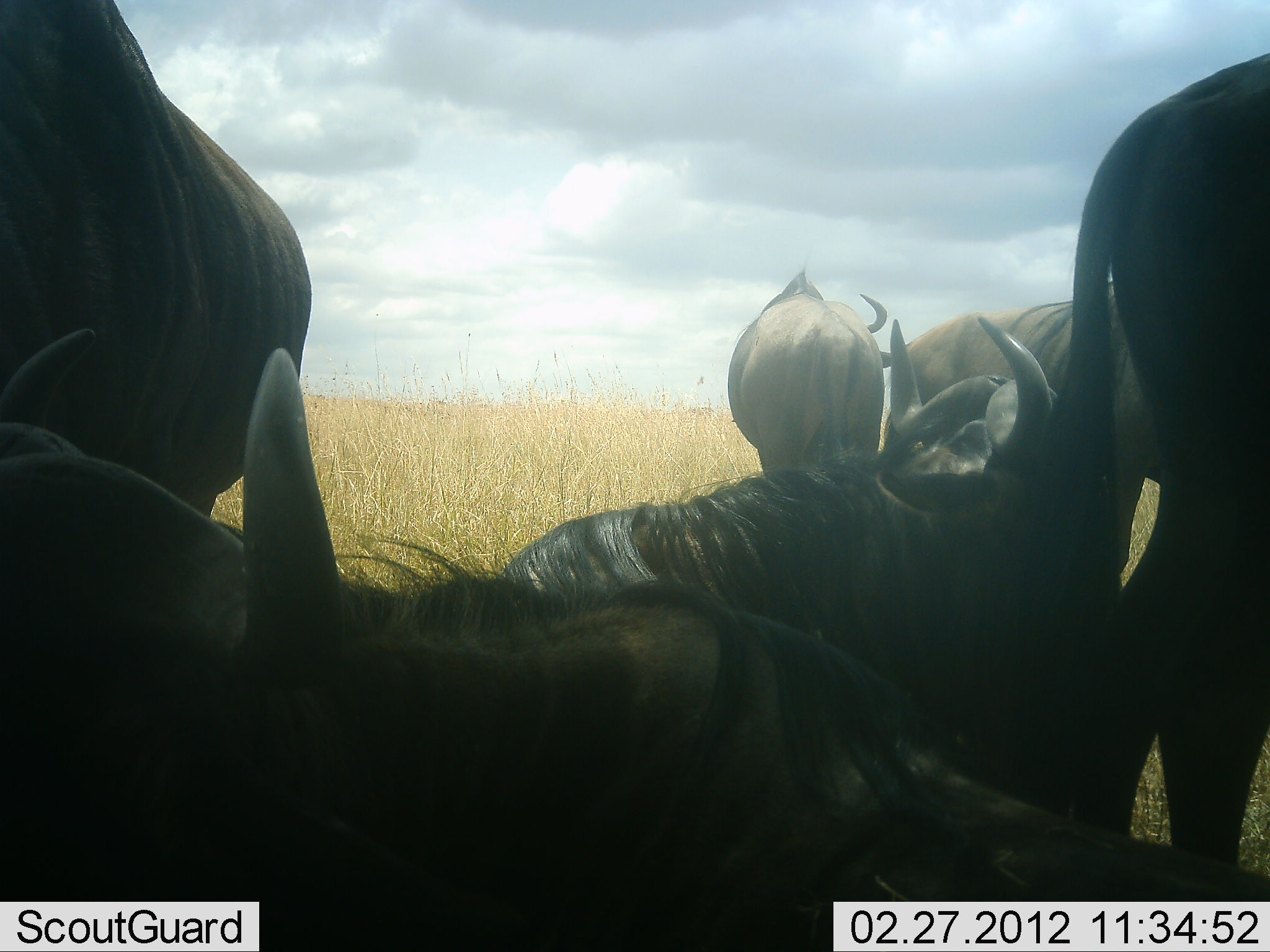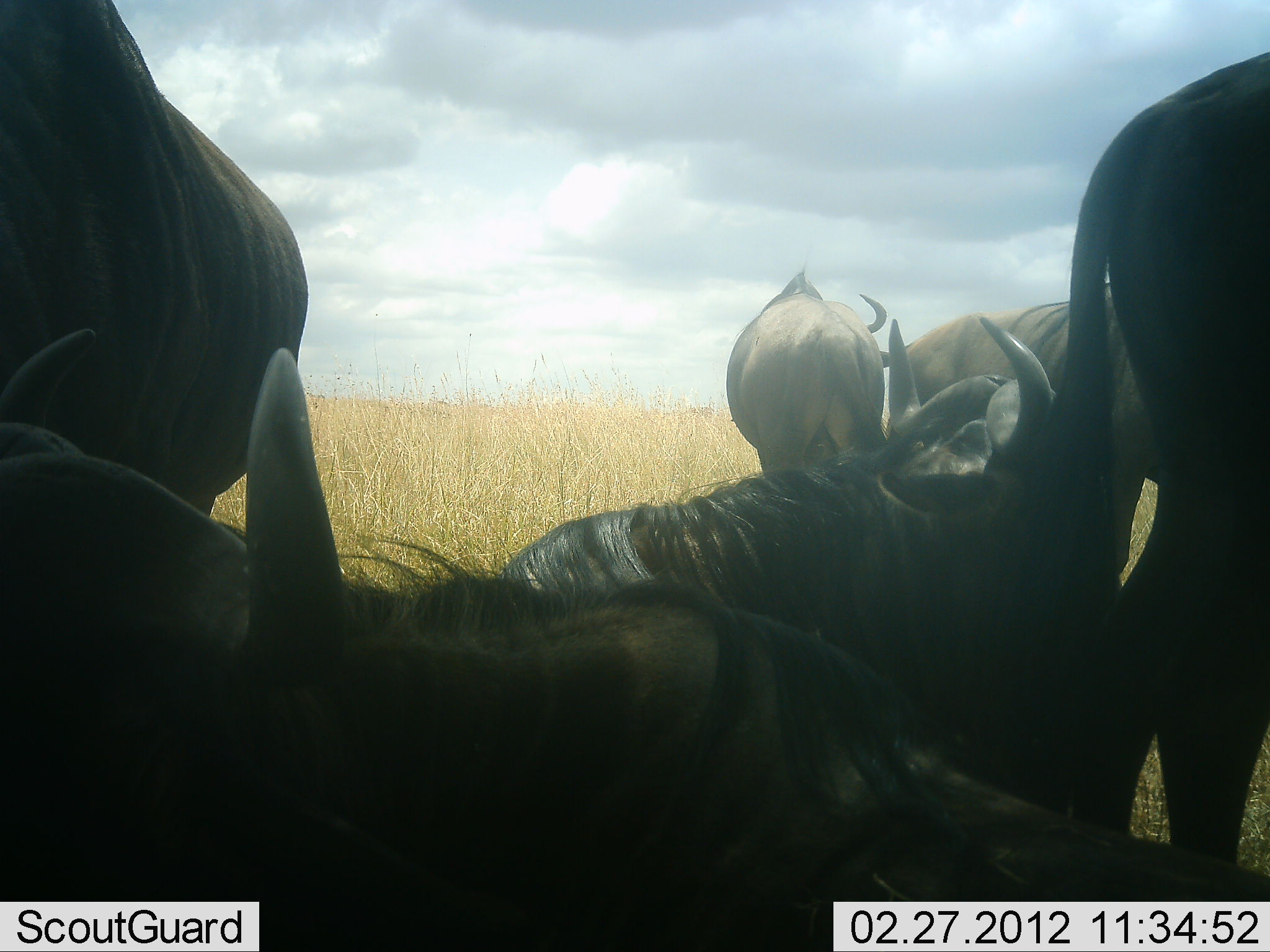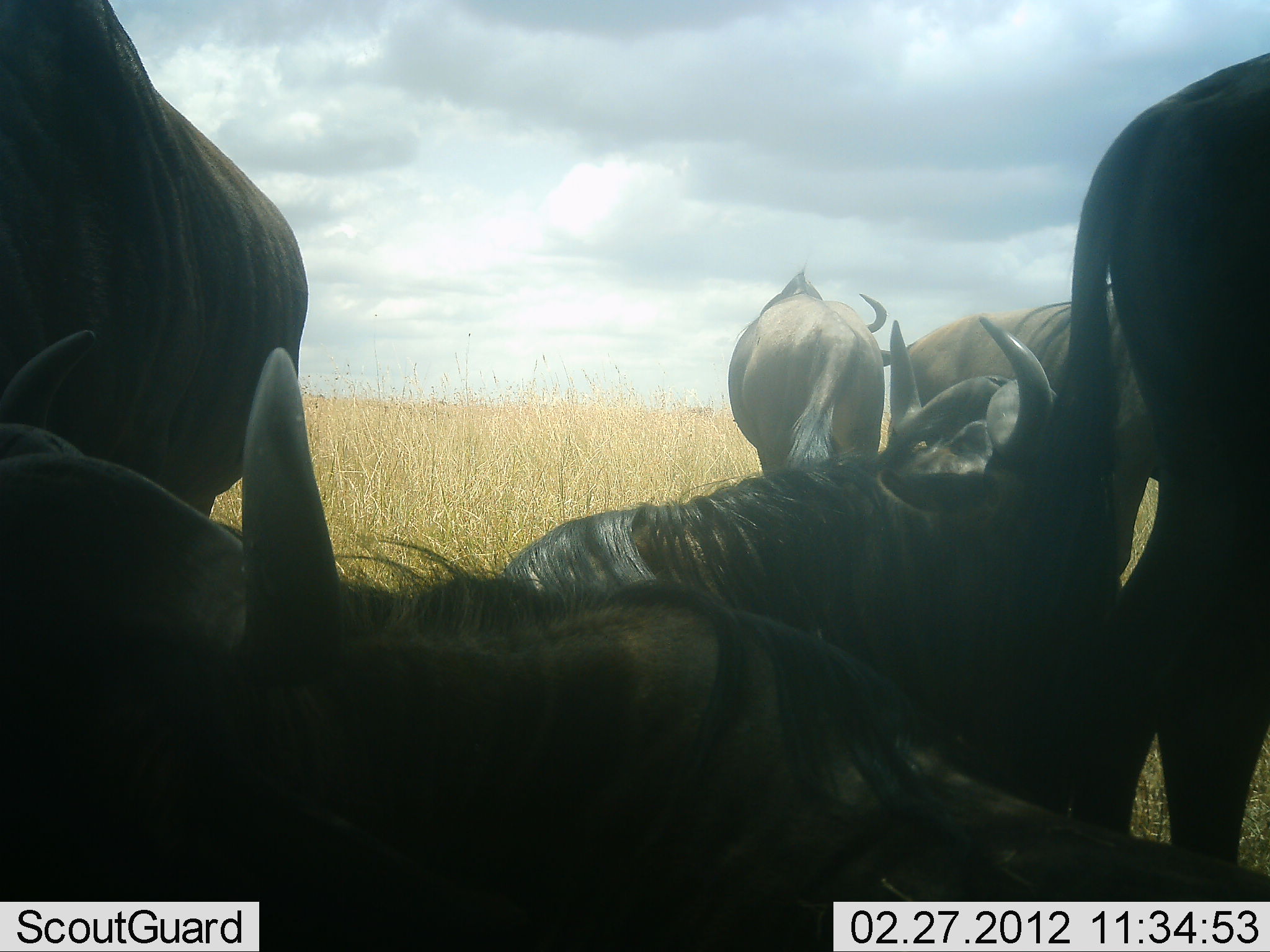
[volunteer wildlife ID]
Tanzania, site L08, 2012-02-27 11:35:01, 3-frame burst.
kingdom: Animalia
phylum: Chordata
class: Mammalia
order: Artiodactyla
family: Bovidae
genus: Connochaetes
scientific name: Connochaetes taurinus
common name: blue wildebeest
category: wildebeest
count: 6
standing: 85%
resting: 77%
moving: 0%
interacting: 0%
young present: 0%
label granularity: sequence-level